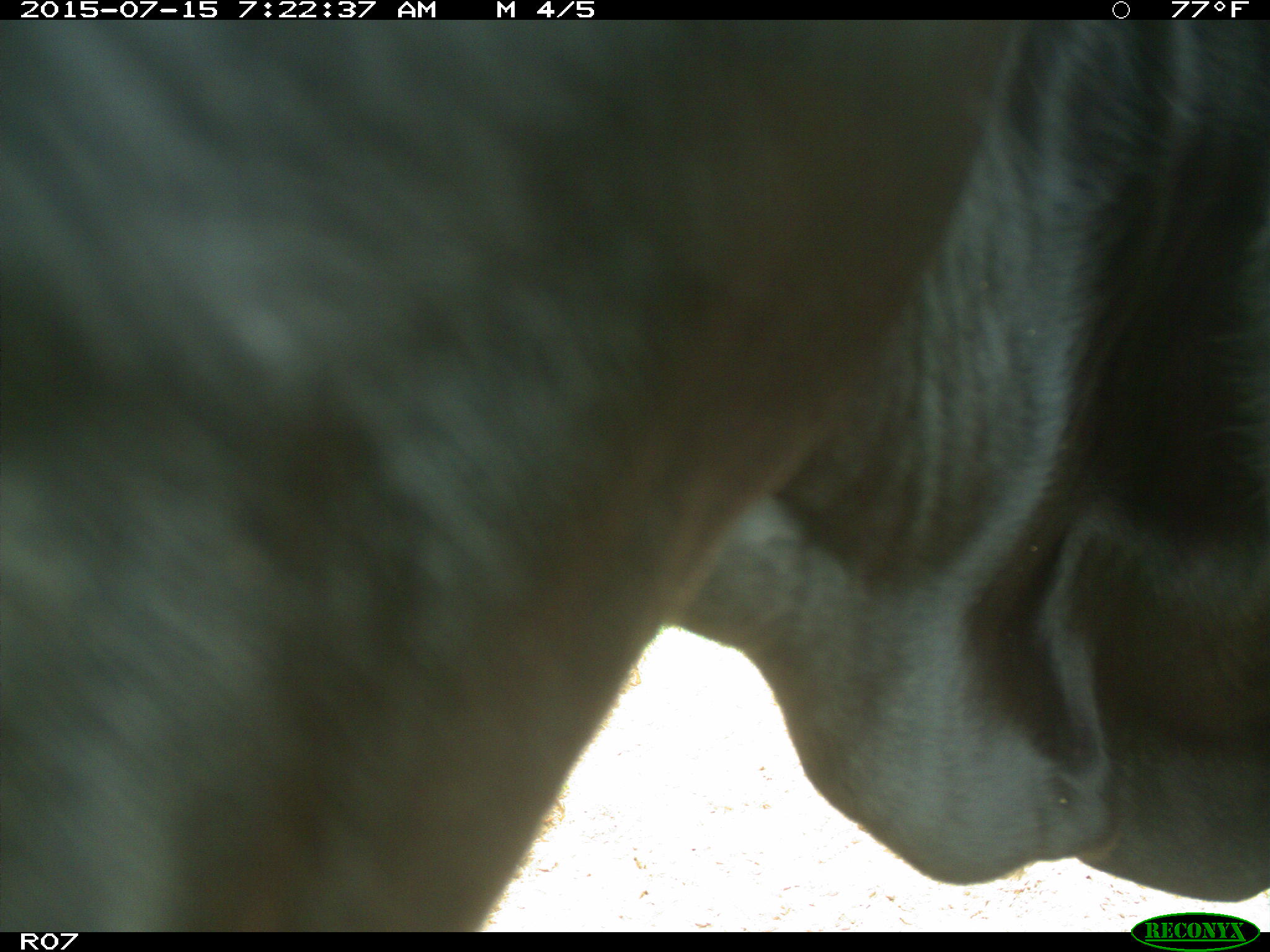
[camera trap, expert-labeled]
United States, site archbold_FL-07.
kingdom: Animalia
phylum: Chordata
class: Mammalia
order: Artiodactyla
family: Bovidae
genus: Bos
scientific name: Bos taurus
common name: domestic cow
Bos taurus (domestic cow).